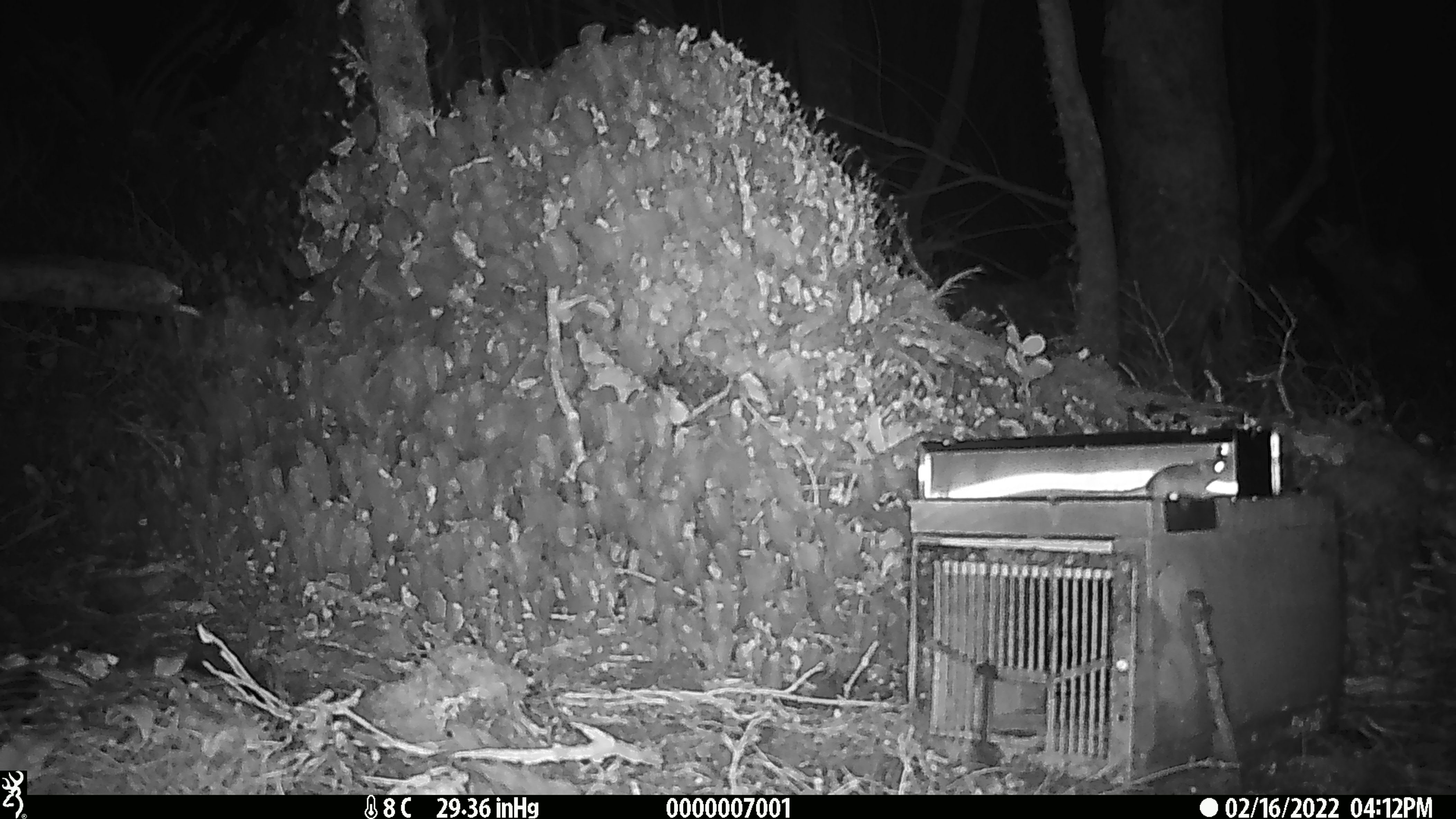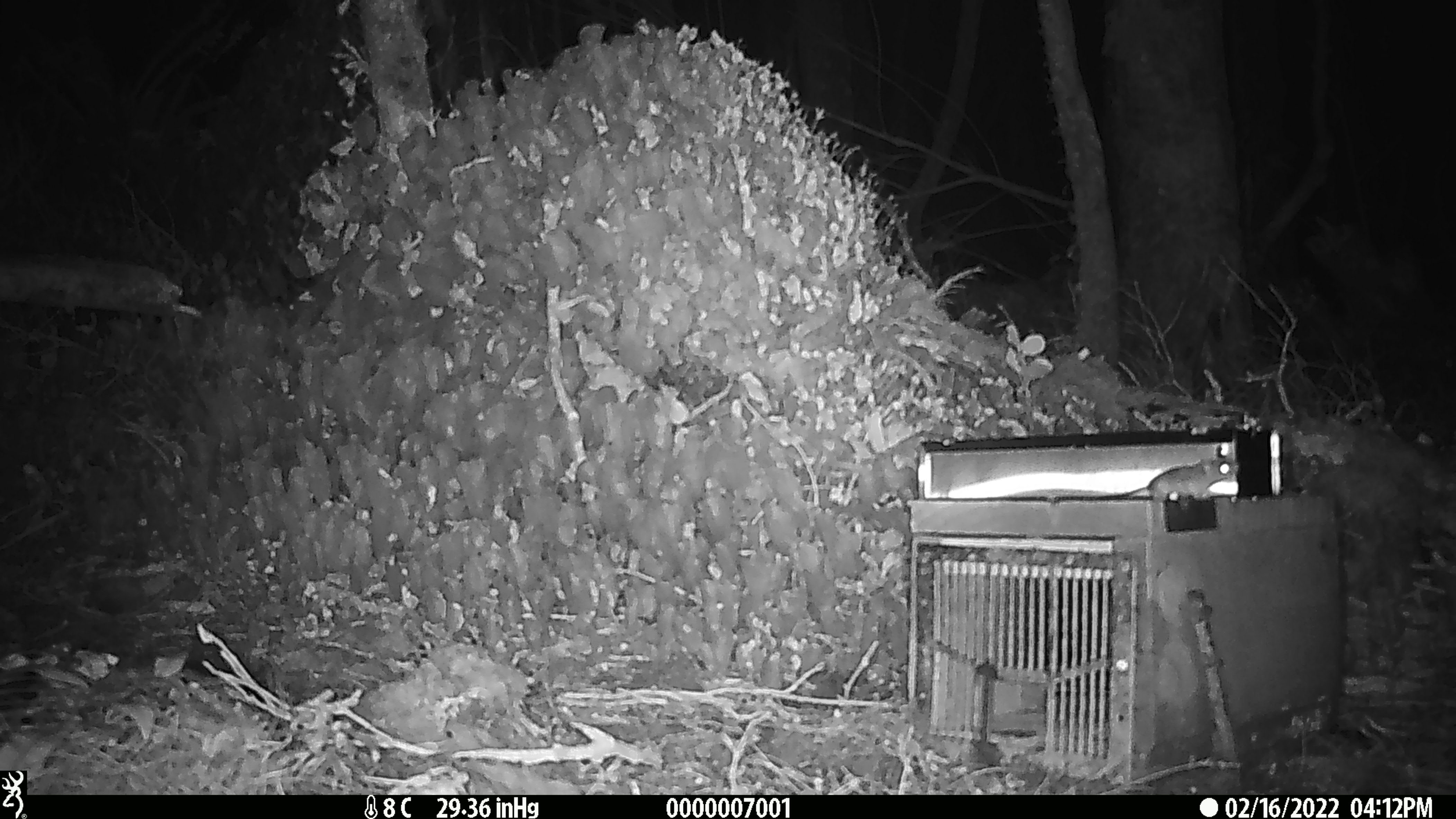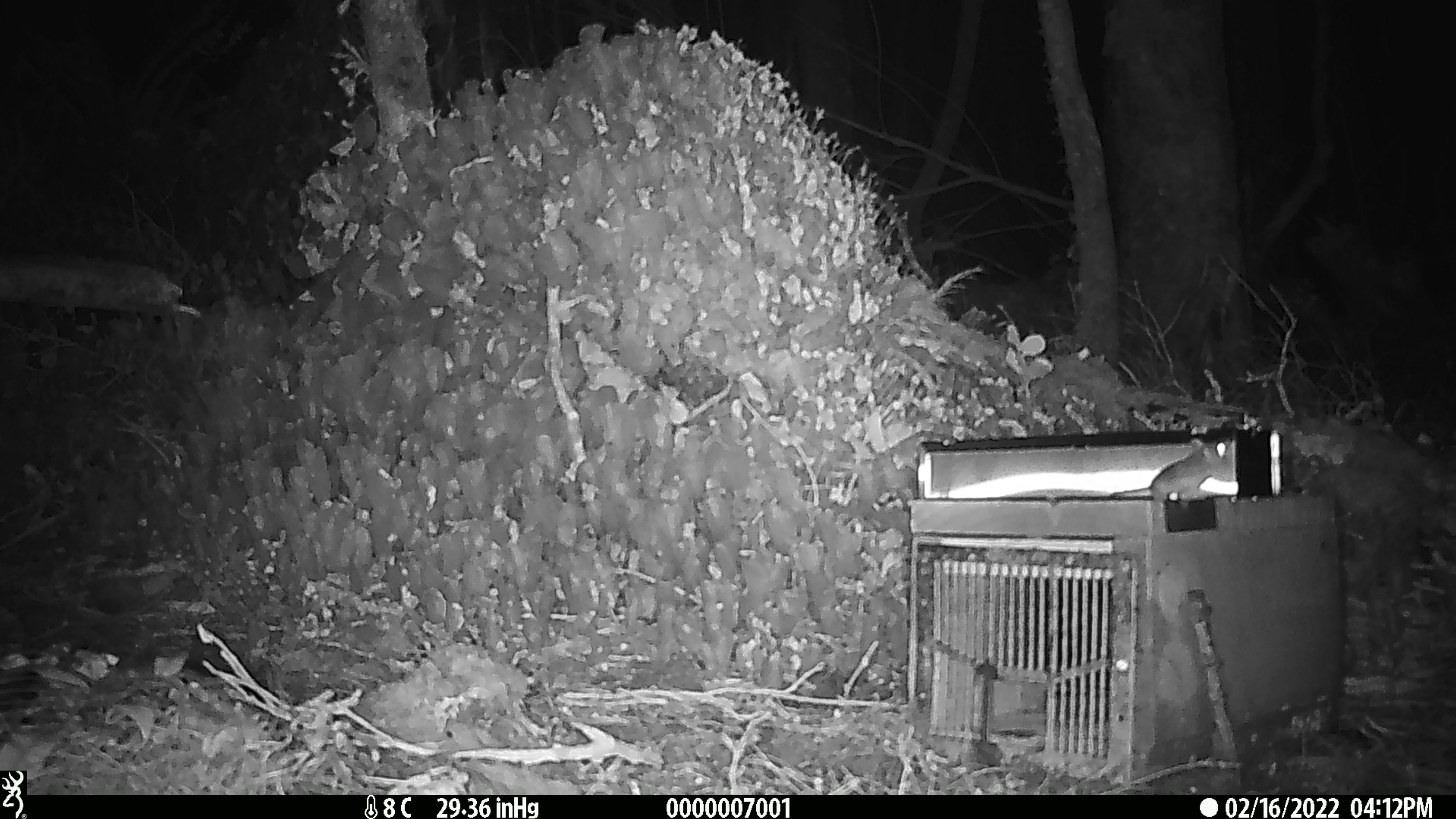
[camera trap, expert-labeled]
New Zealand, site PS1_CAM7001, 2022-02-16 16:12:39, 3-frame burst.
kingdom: Animalia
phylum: Chordata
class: Mammalia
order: Rodentia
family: Muridae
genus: Mus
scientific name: Mus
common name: mouse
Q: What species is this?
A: Mouse (Mus).